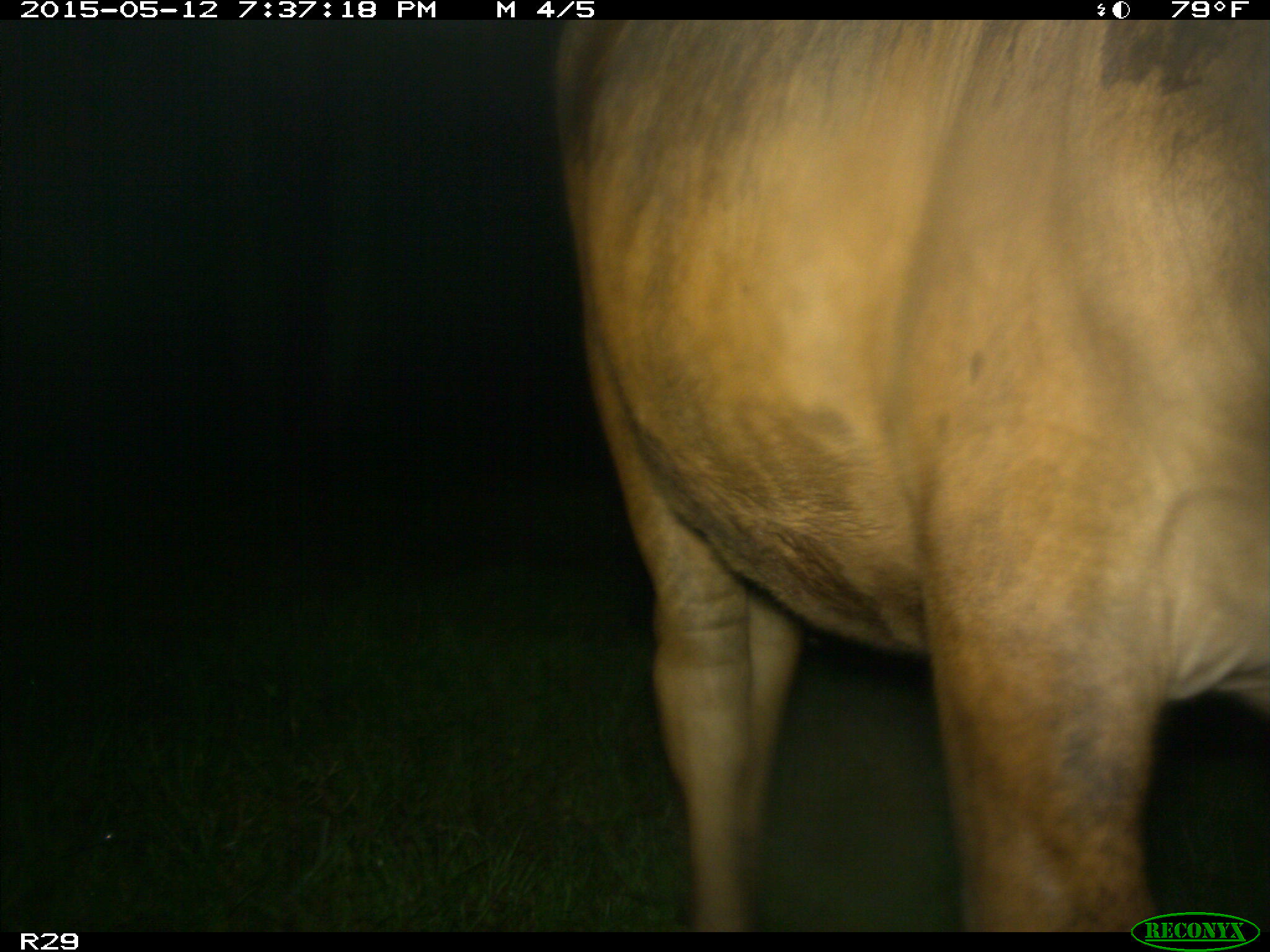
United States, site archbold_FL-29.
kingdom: Animalia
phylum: Chordata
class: Mammalia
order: Artiodactyla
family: Bovidae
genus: Bos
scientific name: Bos taurus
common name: domestic cow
Bos taurus (domestic cow).